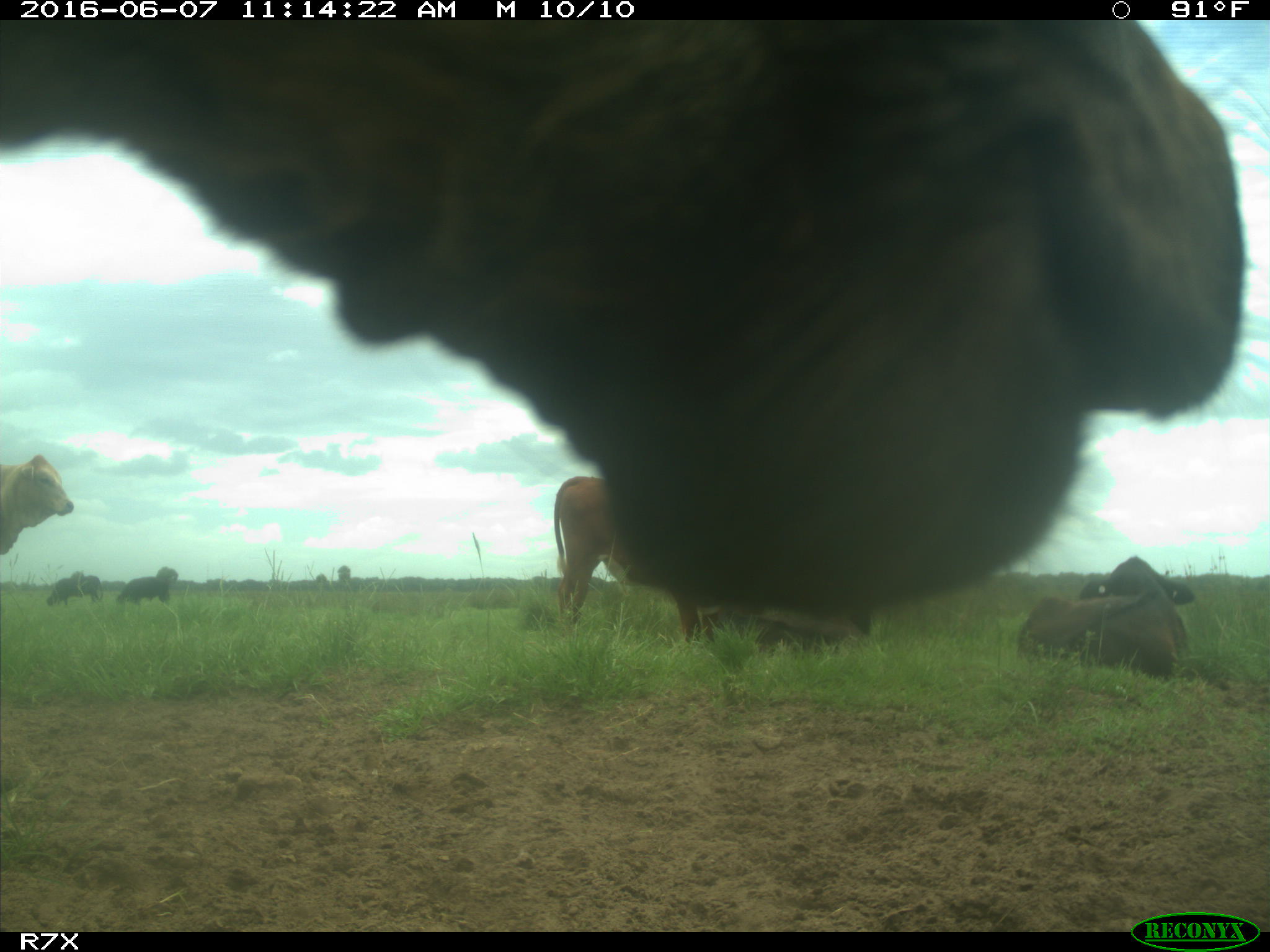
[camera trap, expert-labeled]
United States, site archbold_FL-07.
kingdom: Animalia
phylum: Chordata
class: Mammalia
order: Artiodactyla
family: Bovidae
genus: Bos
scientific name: Bos taurus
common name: domestic cow